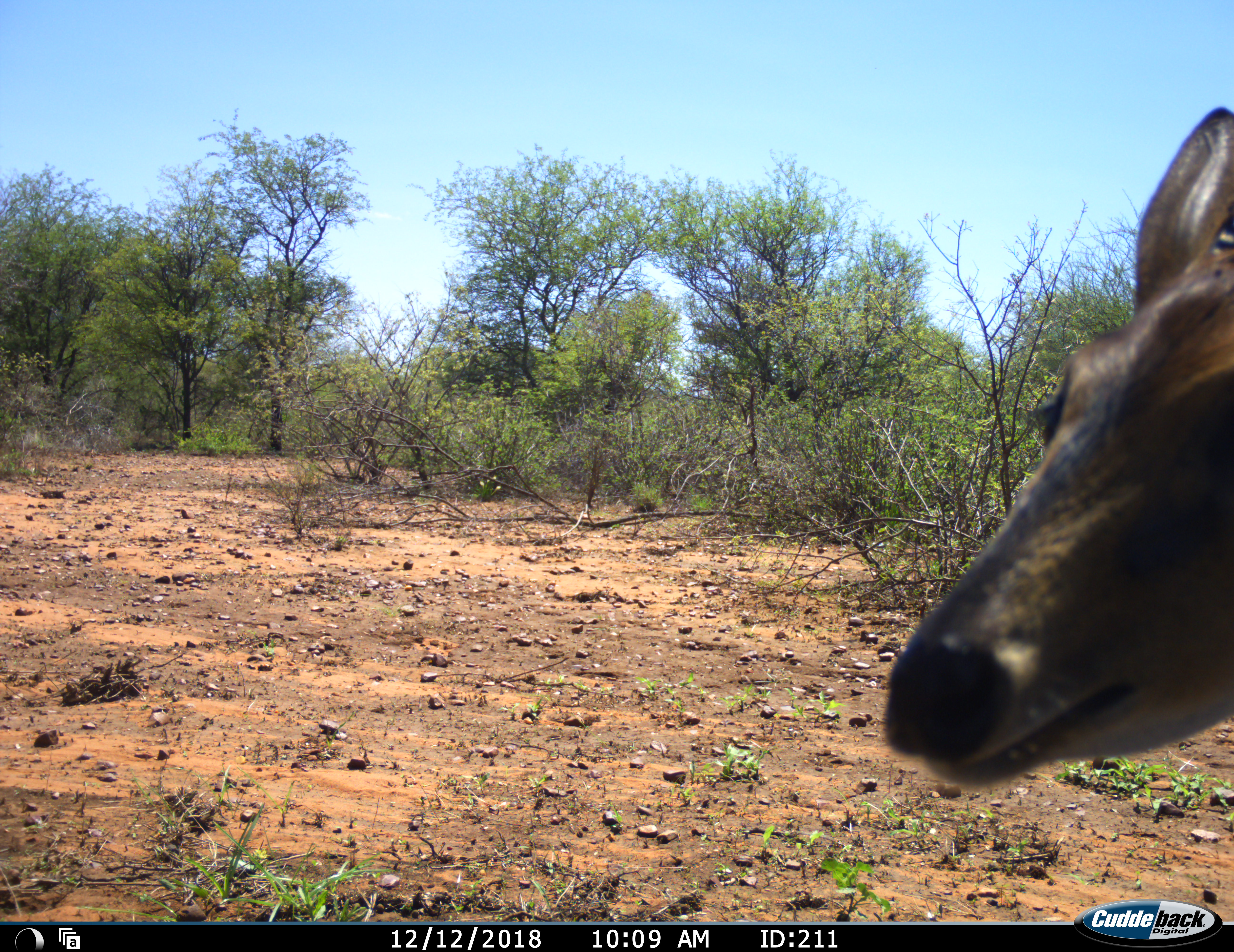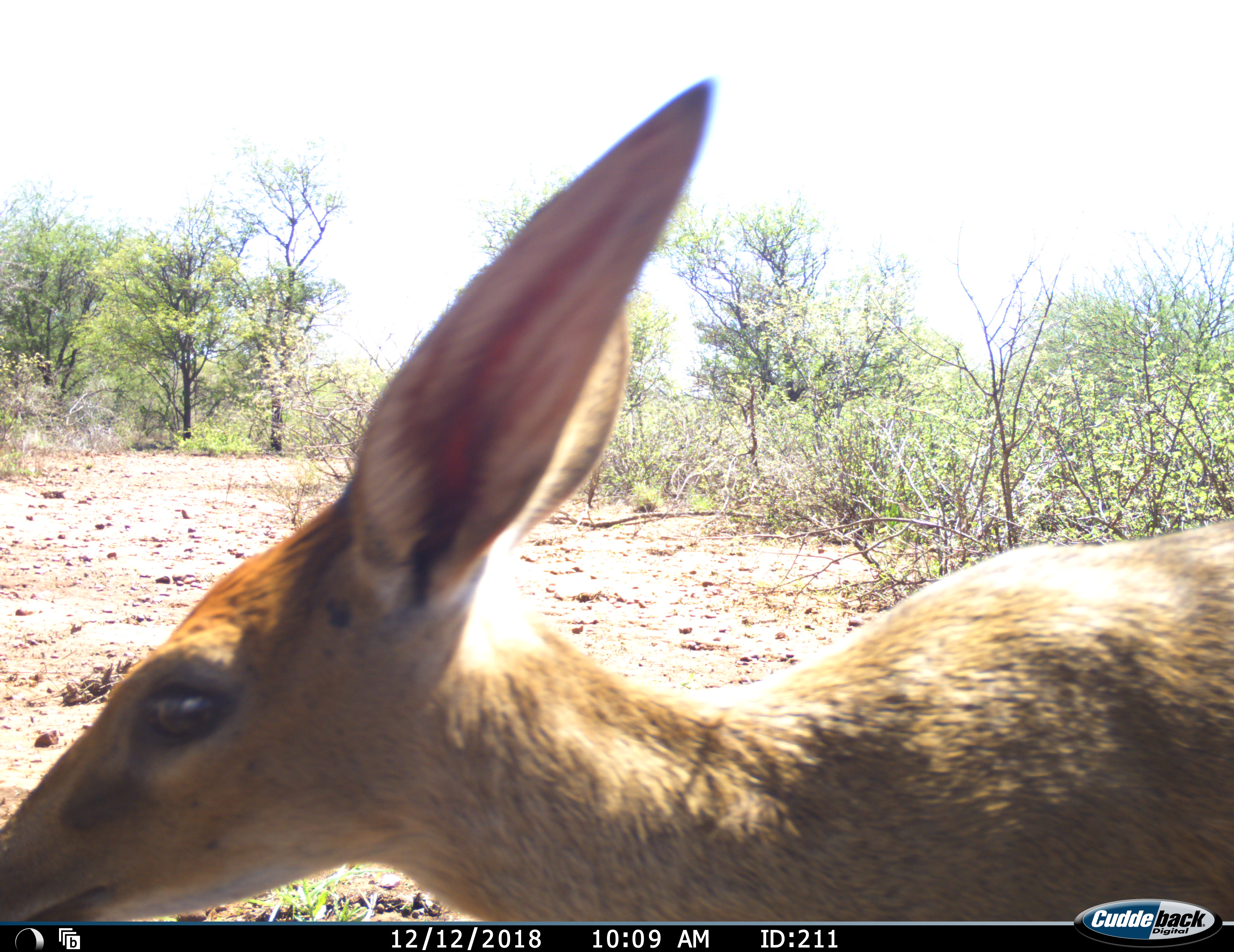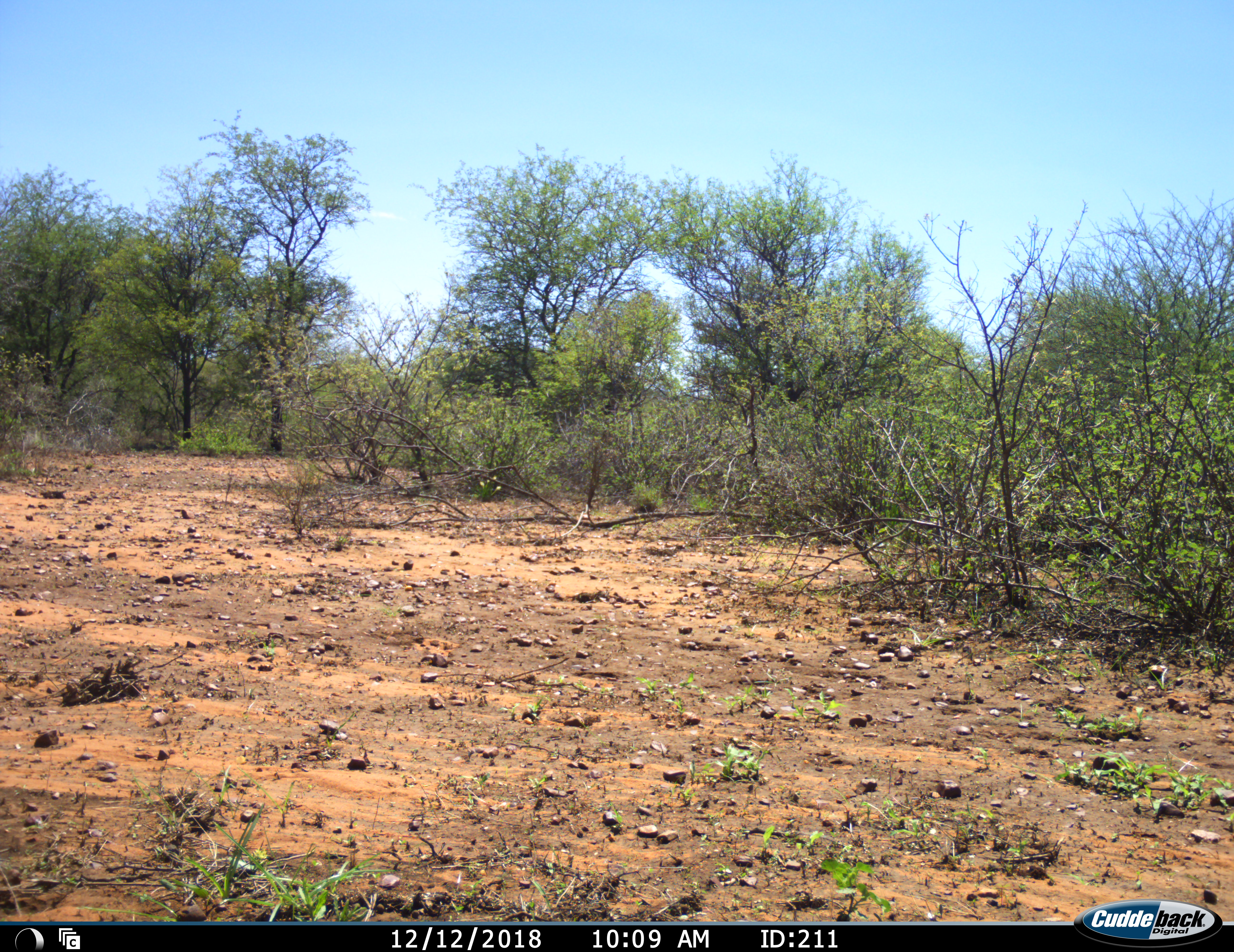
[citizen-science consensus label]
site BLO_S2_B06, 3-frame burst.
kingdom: Animalia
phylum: Chordata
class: Mammalia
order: Artiodactyla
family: Bovidae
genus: Redunca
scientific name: Redunca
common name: reedbuck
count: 1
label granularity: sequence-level